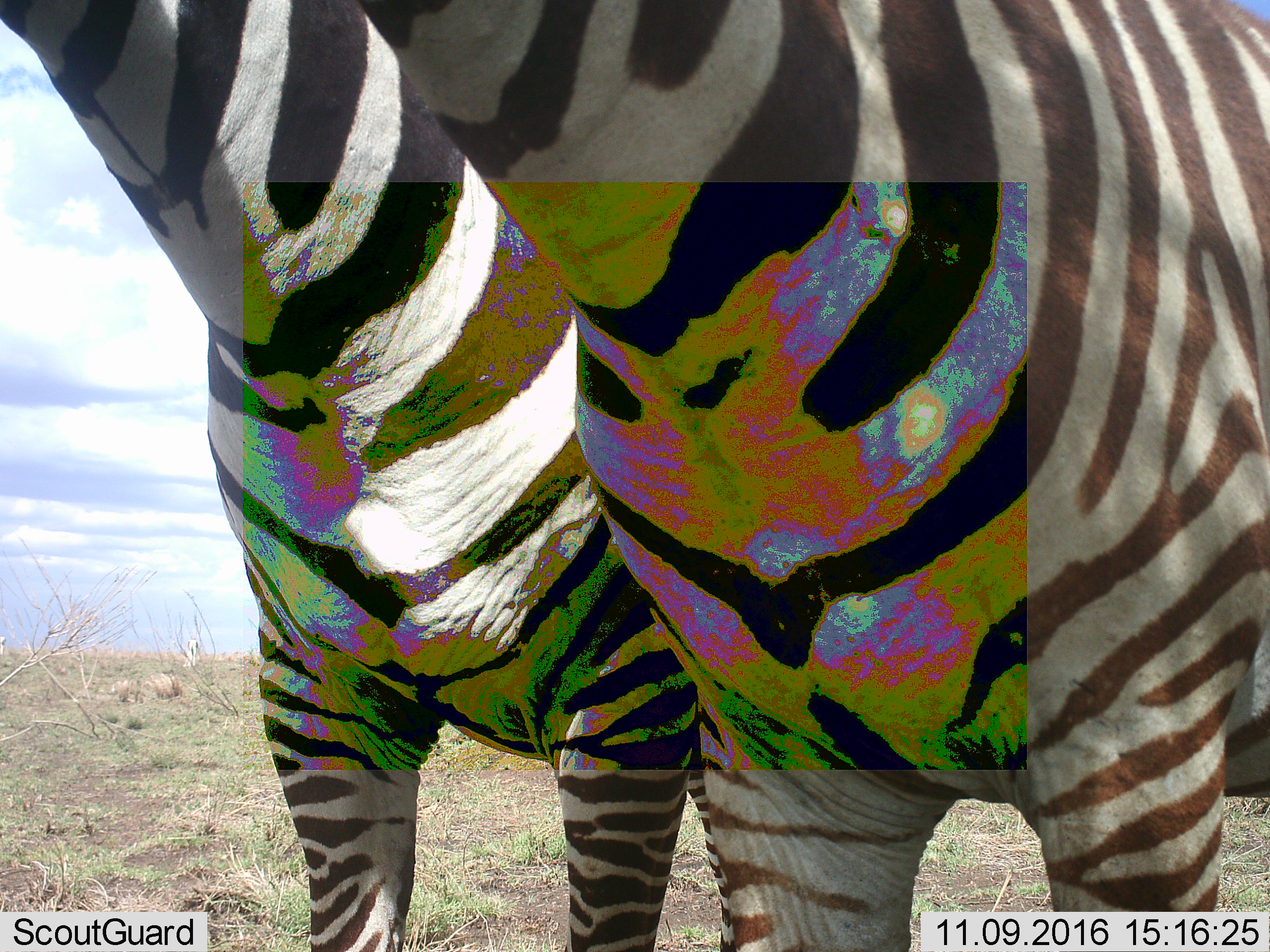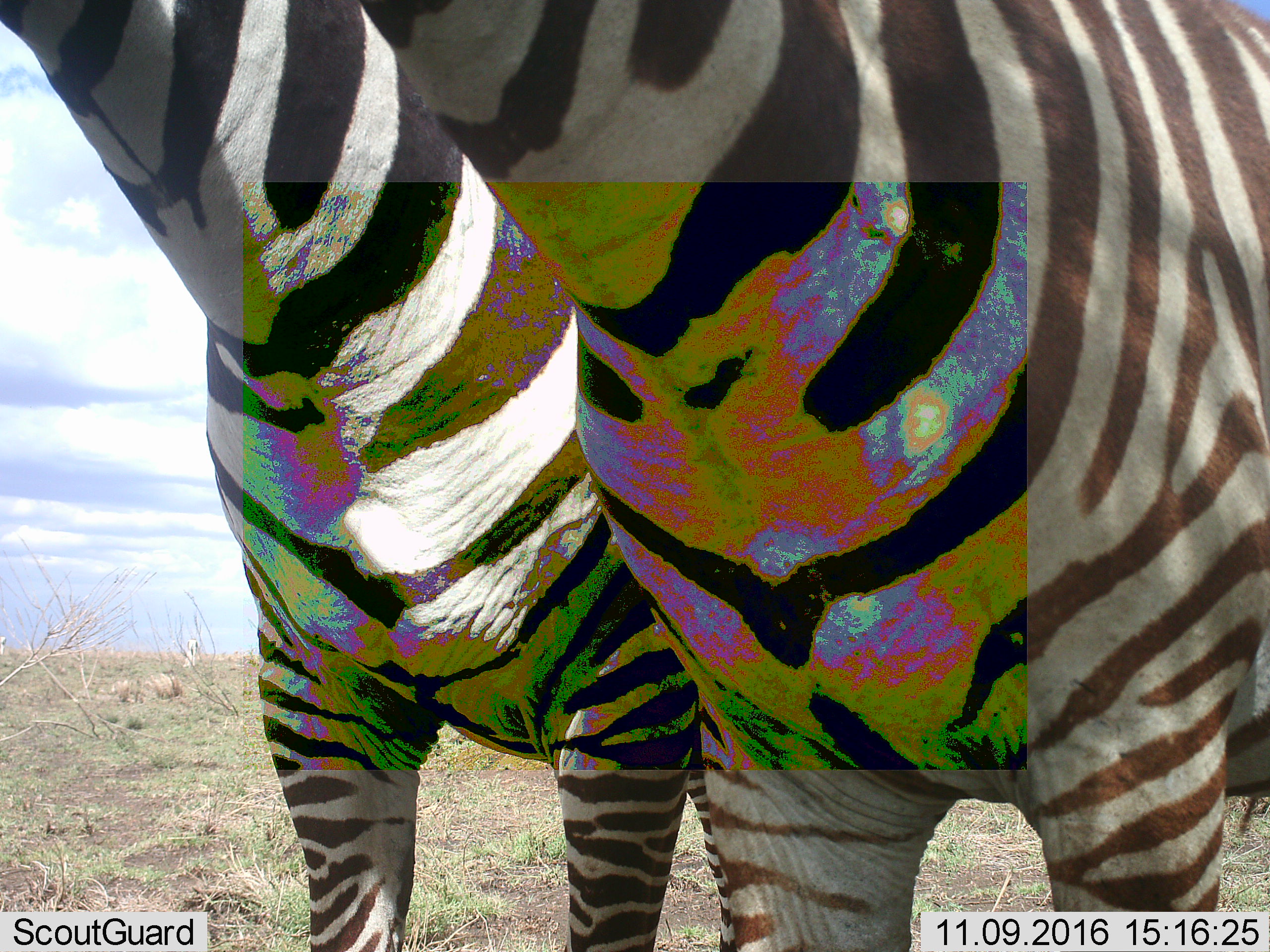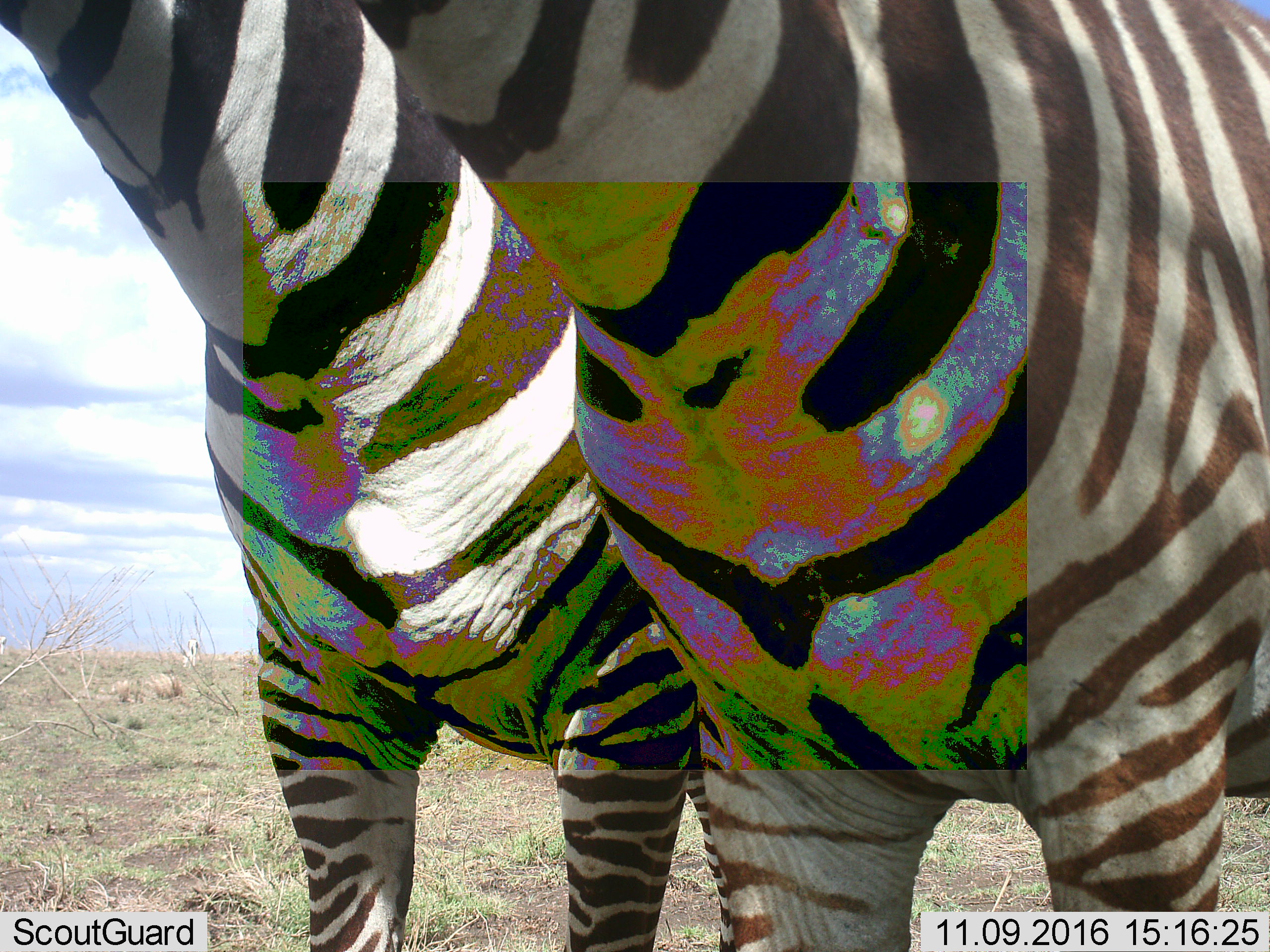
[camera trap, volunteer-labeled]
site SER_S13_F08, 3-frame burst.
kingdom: Animalia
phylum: Chordata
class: Mammalia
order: Perissodactyla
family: Equidae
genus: Equus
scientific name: Equus quagga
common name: plains zebra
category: zebraplains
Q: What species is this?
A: Zebraplains (plains zebra) (Equus quagga).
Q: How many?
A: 2.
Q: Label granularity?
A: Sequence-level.